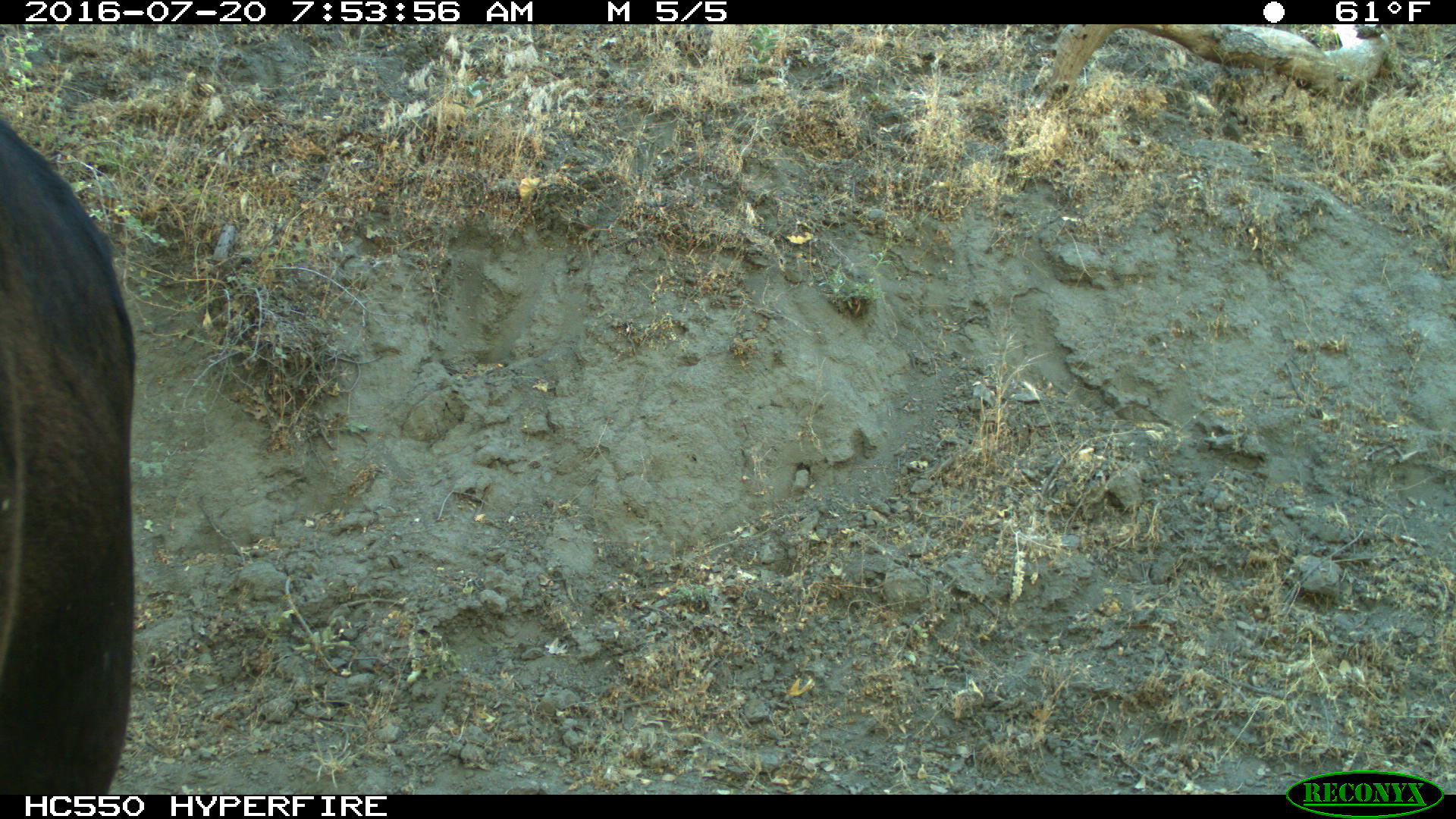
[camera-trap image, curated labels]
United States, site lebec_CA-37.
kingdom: Animalia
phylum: Chordata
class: Mammalia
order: Artiodactyla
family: Bovidae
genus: Bos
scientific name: Bos taurus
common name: domestic cow